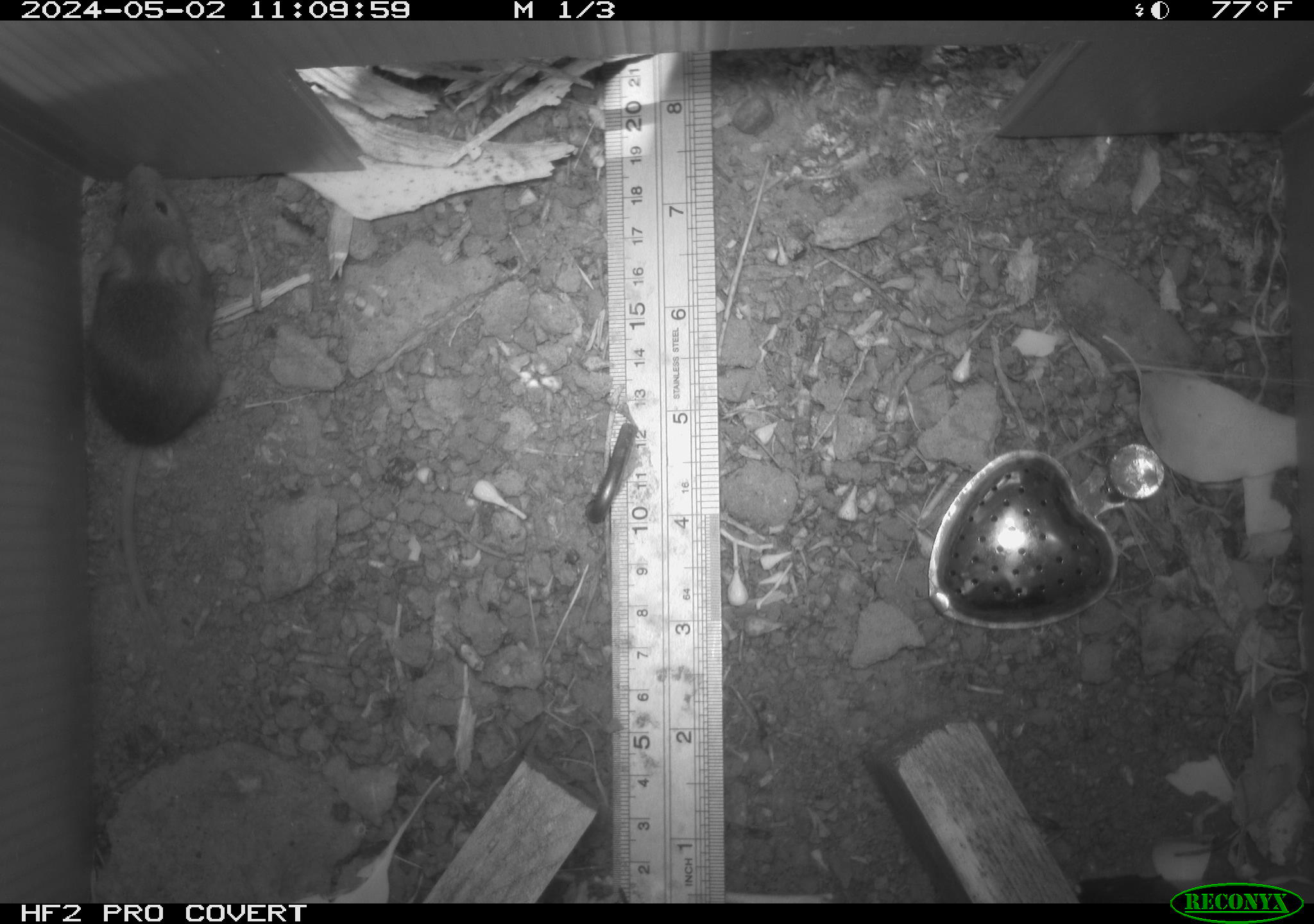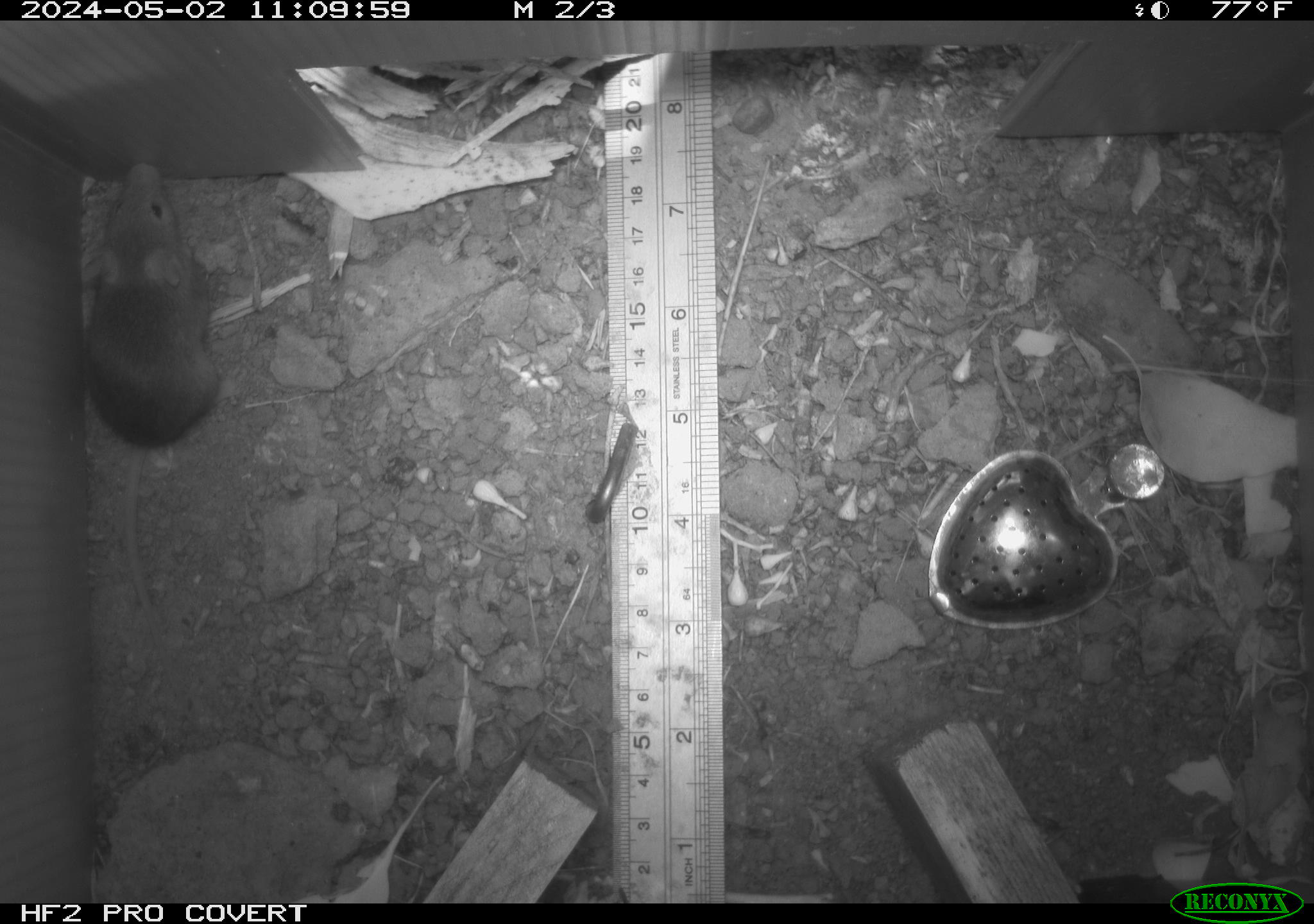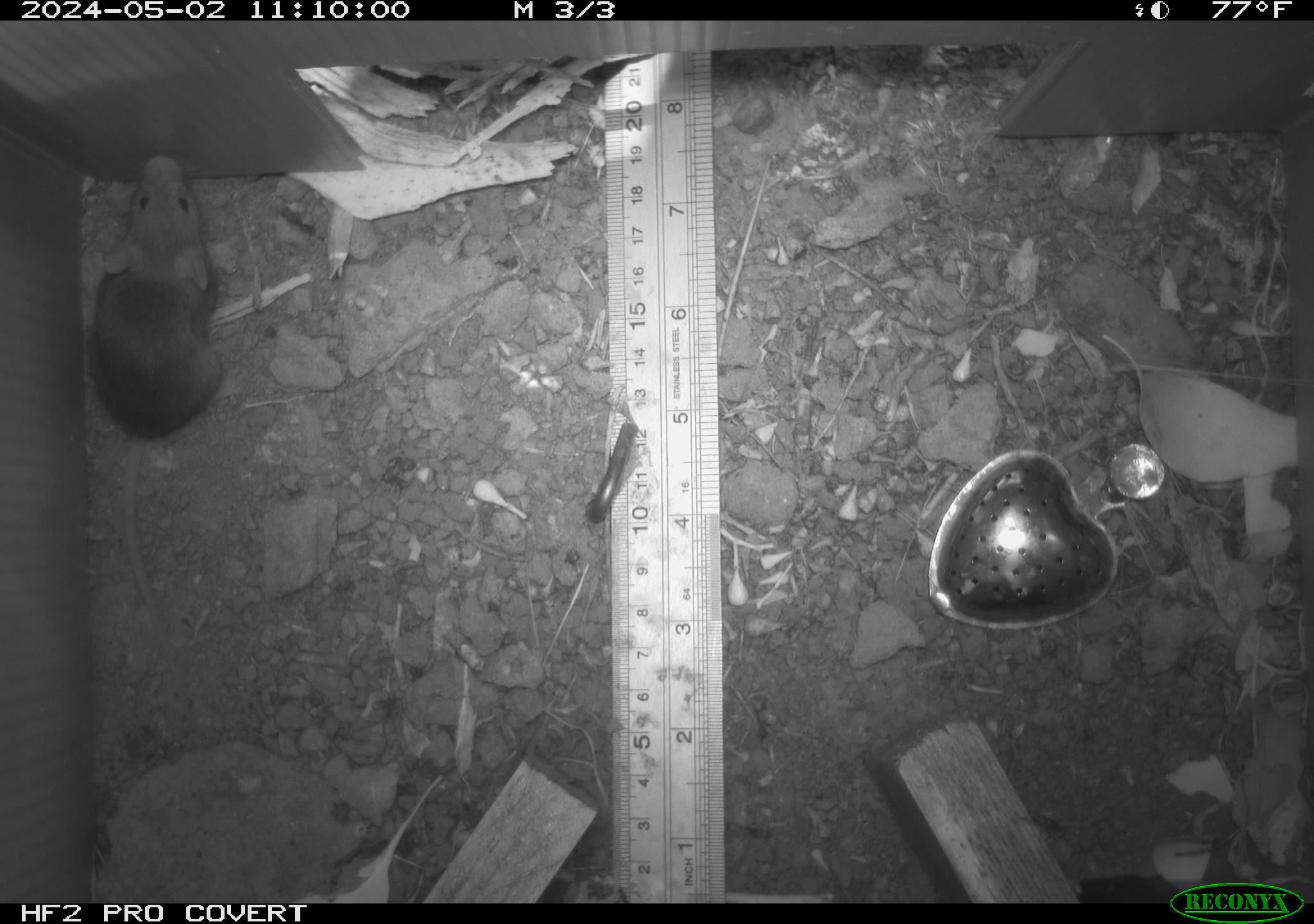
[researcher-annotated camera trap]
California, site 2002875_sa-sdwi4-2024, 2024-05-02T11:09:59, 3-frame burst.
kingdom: Animalia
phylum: Chordata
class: Mammalia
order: Rodentia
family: Muridae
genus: Mus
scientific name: Mus musculus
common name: house mouse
House mouse (Mus musculus).